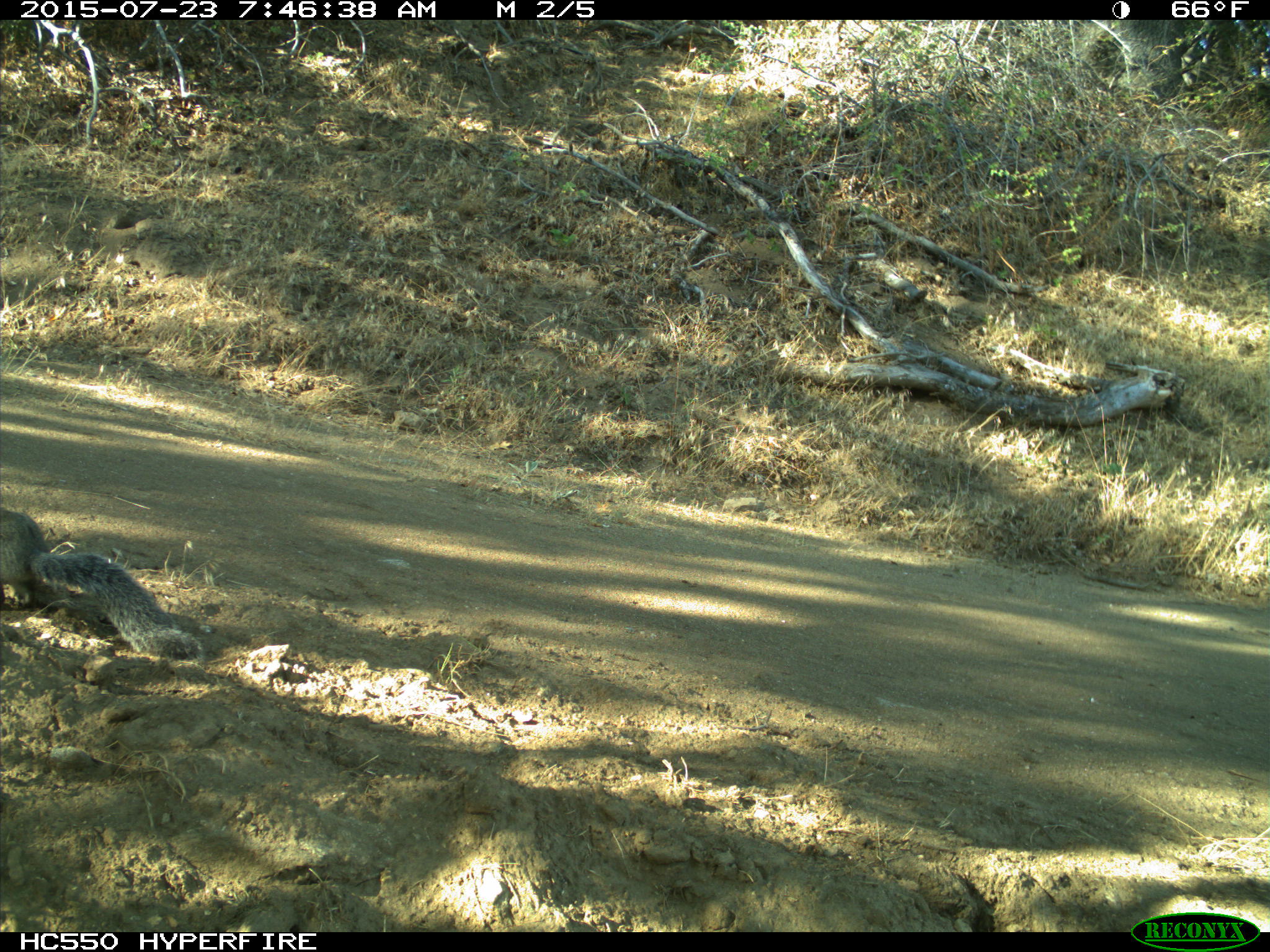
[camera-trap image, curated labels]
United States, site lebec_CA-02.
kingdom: Animalia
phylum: Chordata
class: Mammalia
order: Rodentia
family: Sciuridae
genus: Sciurus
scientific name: Sciurus carolinensis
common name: eastern gray squirrel